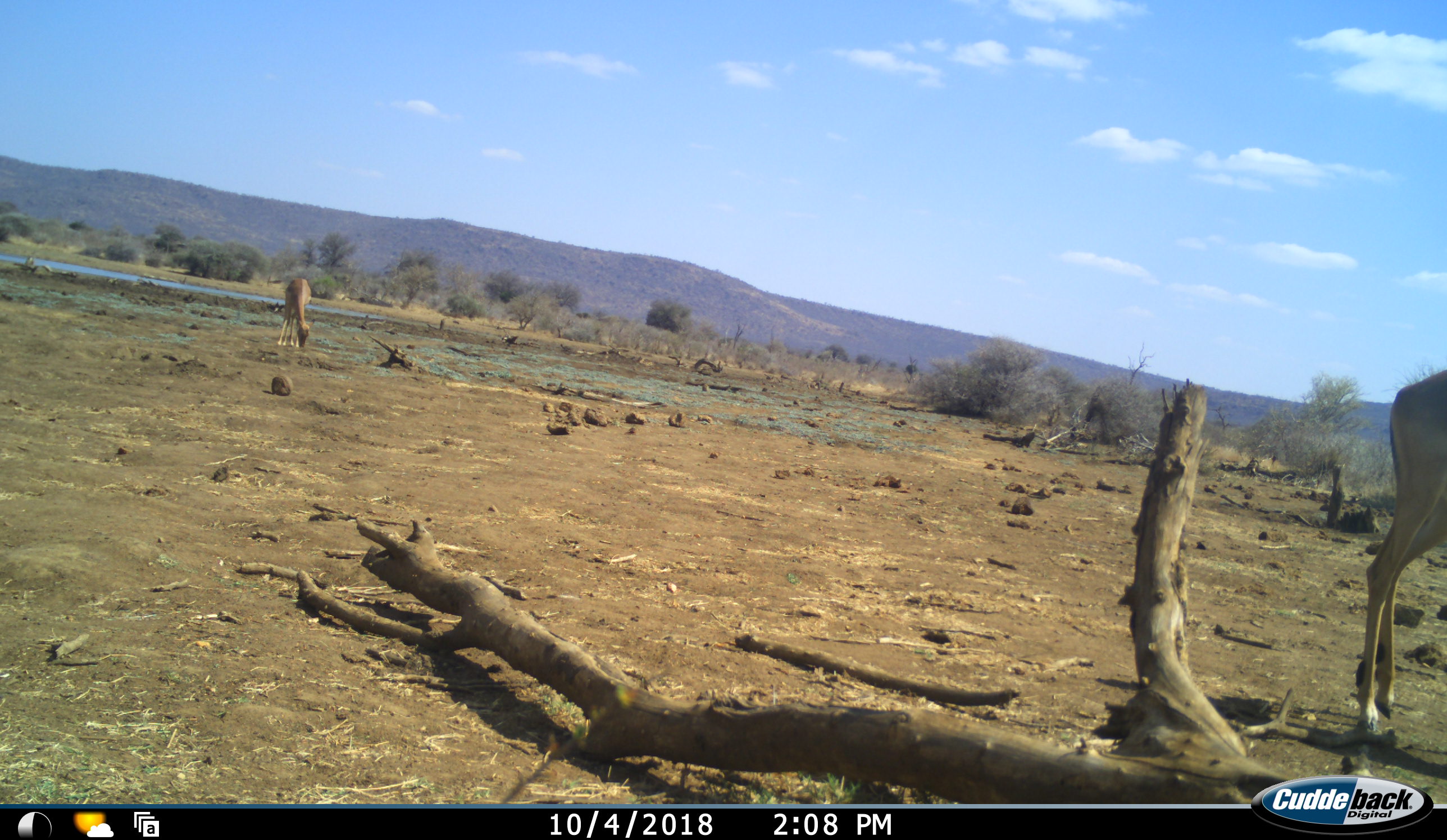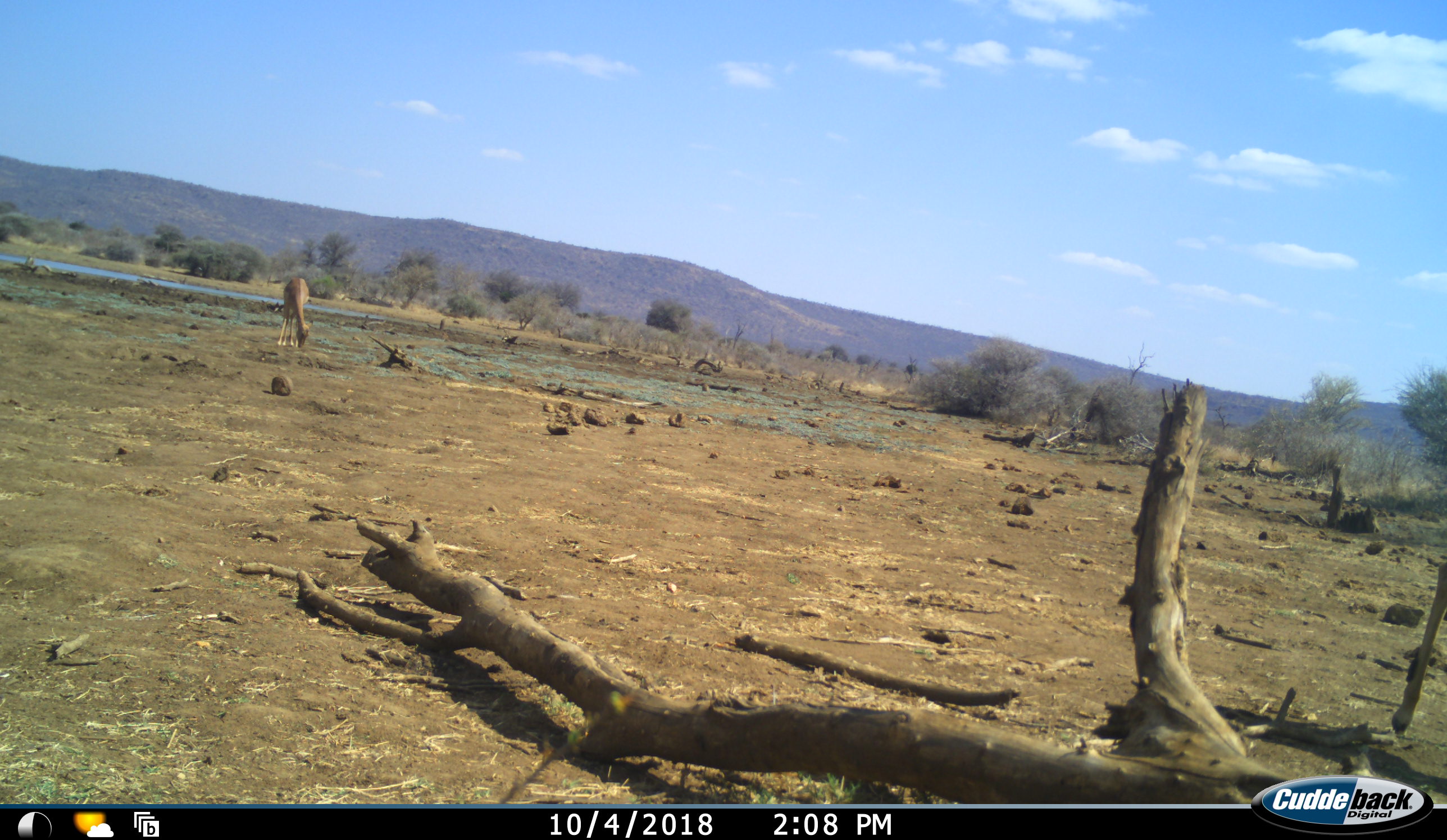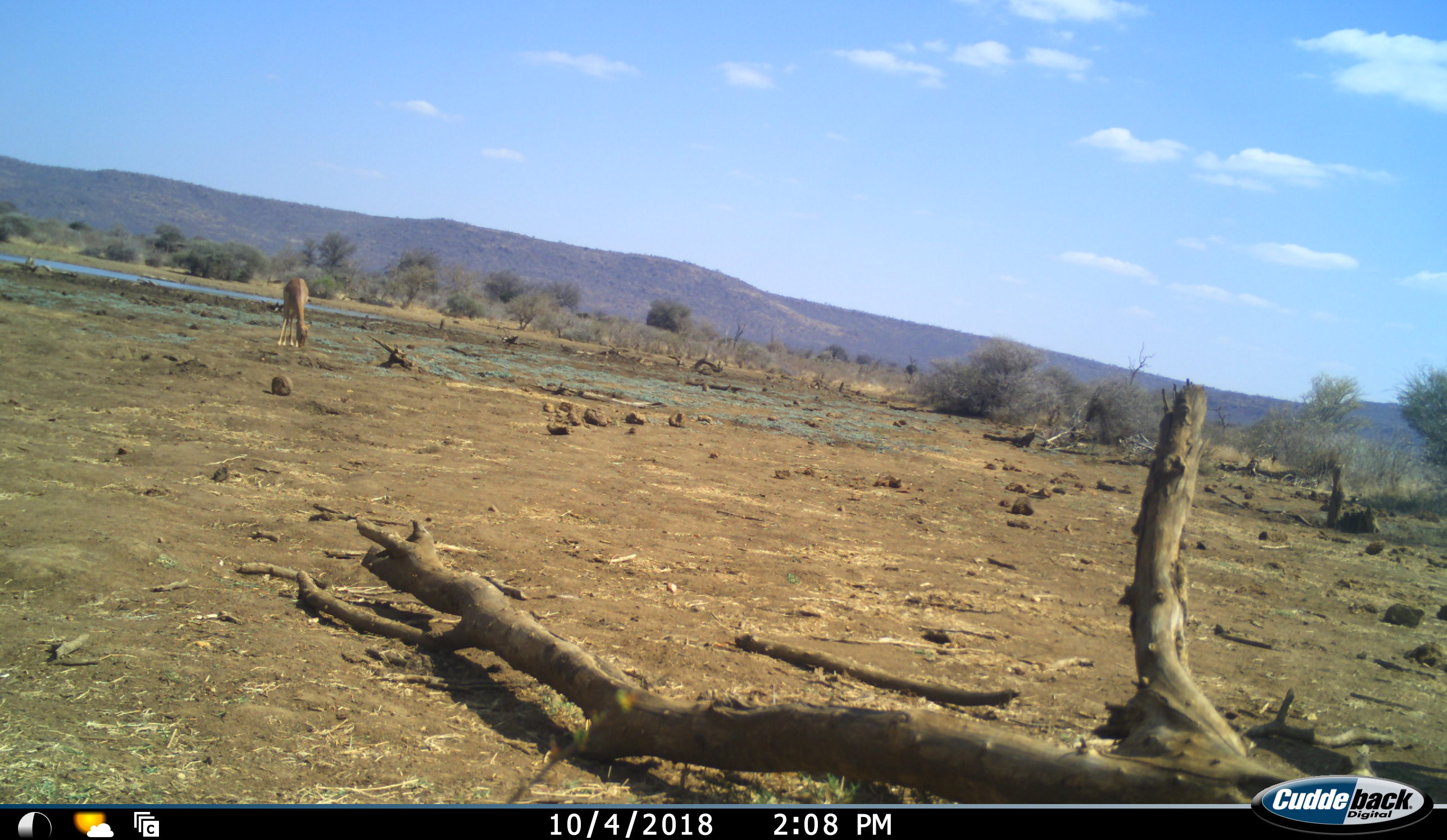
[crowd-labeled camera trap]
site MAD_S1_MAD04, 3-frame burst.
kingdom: Animalia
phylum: Chordata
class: Mammalia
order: Artiodactyla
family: Bovidae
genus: Aepyceros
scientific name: Aepyceros melampus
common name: impala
Impala (Aepyceros melampus), count 2. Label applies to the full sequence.